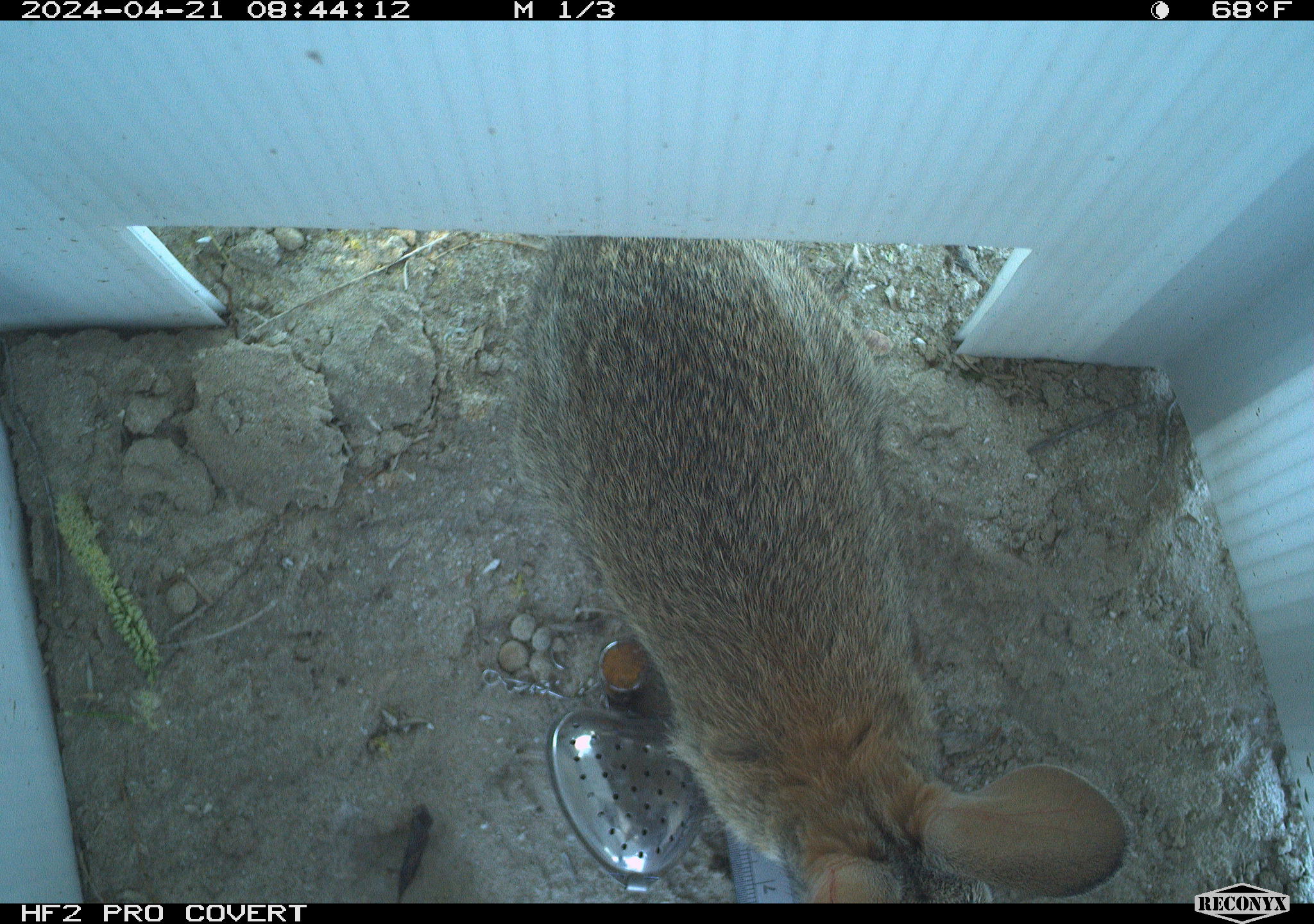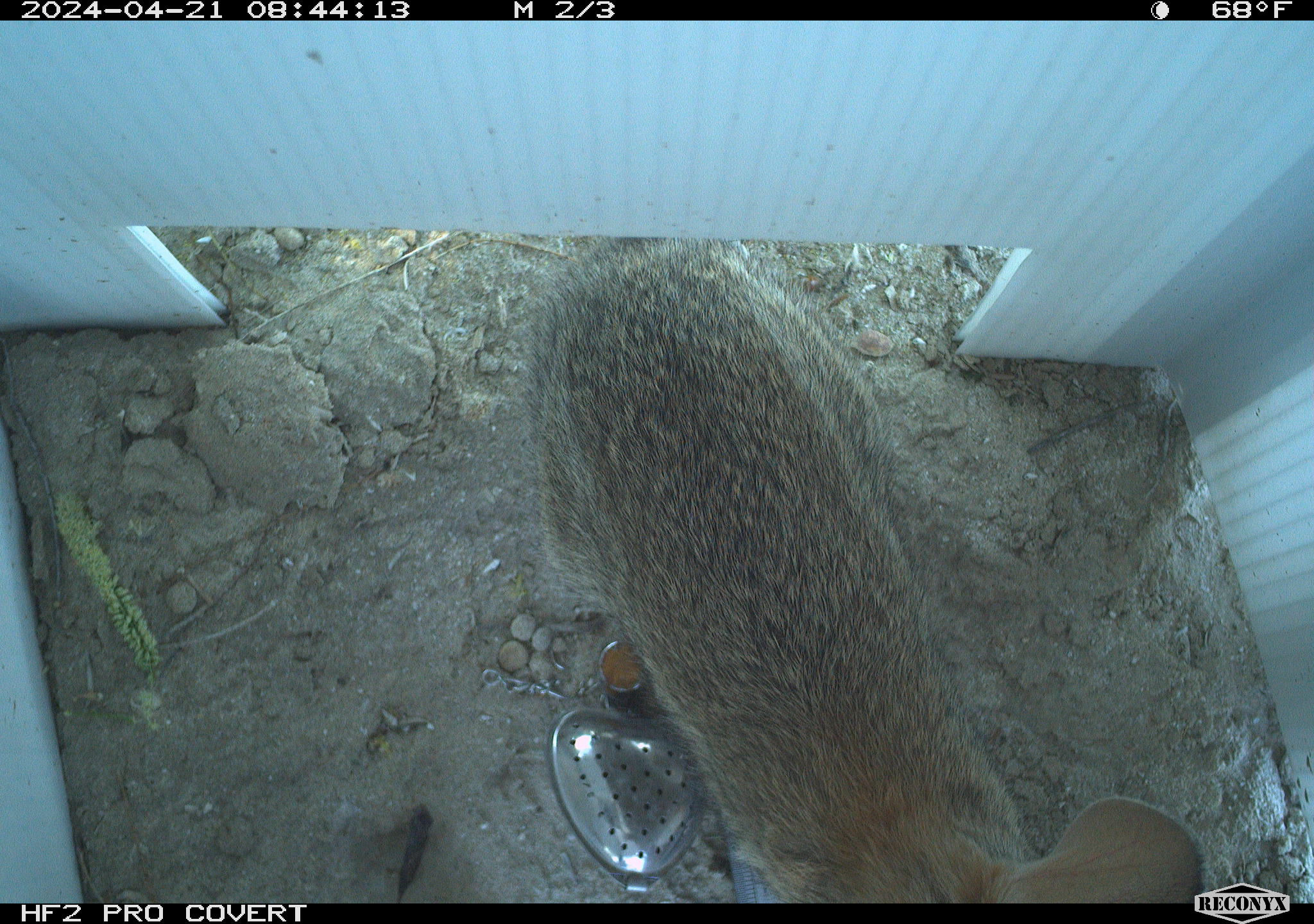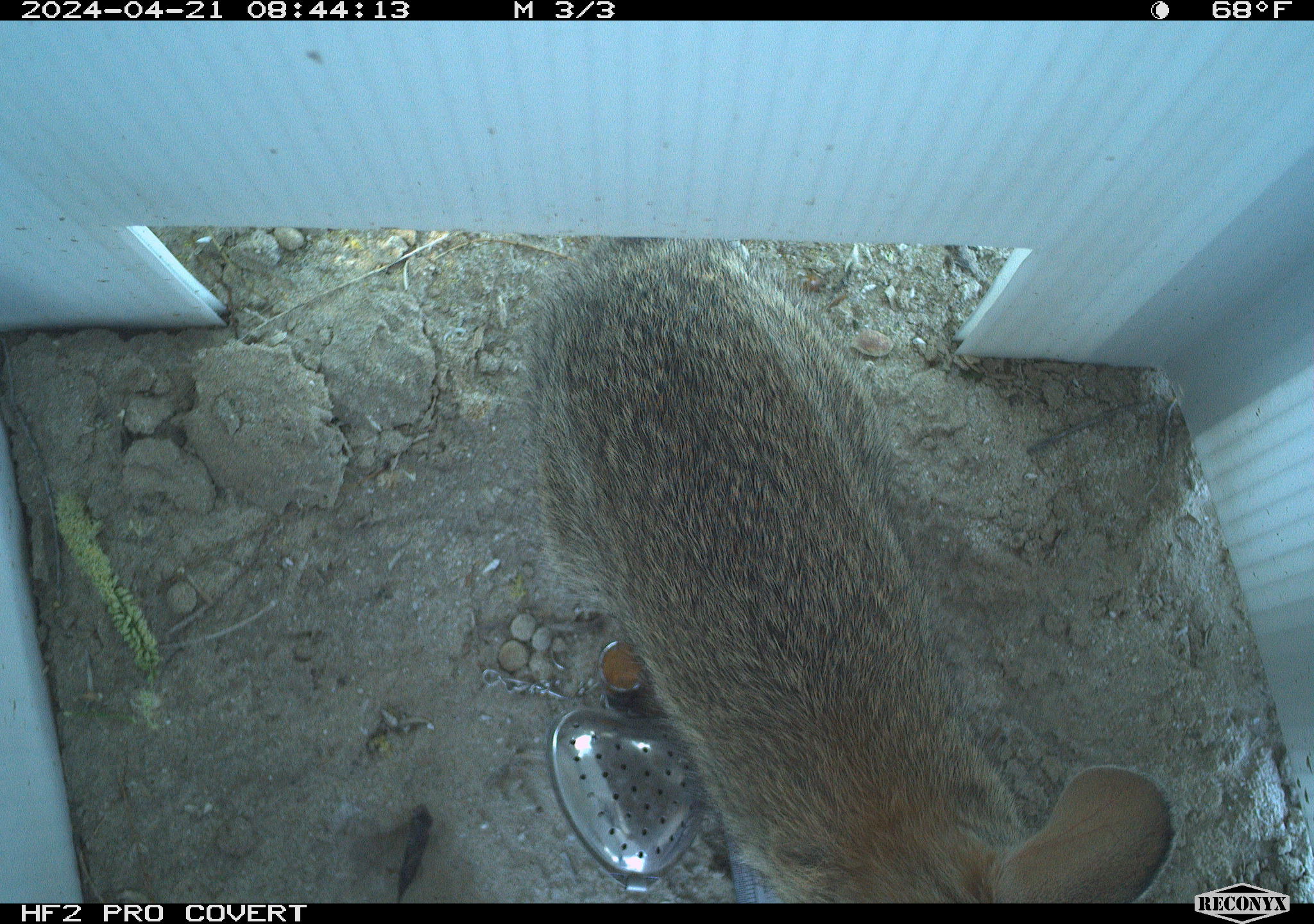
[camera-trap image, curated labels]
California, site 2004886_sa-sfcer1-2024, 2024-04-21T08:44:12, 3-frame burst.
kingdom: Animalia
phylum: Chordata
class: Mammalia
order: Lagomorpha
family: Leporidae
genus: Sylvilagus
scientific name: Sylvilagus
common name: cottontail rabbits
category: sylvilagus species